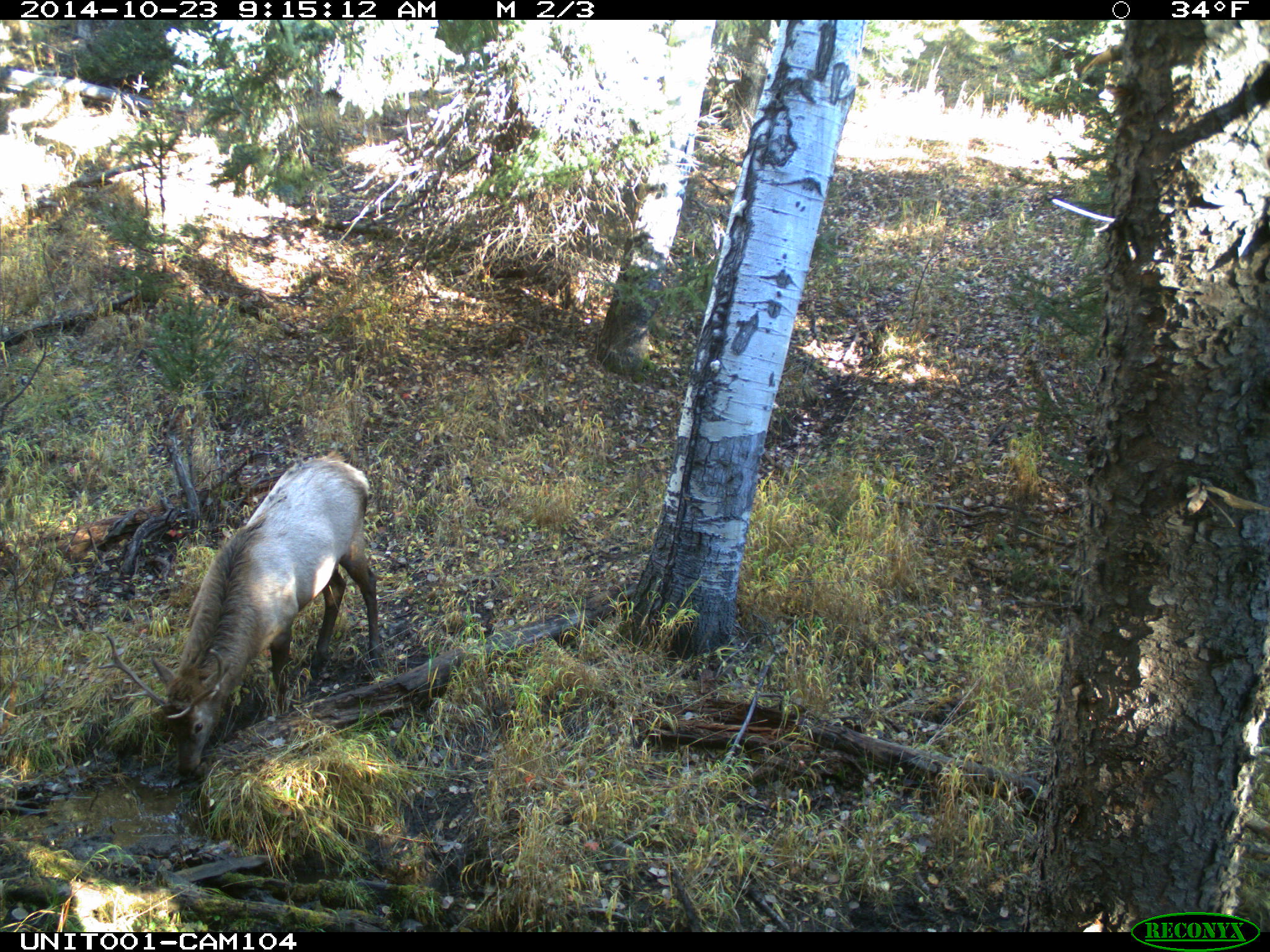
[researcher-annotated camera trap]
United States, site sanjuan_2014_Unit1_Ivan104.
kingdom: Animalia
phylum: Chordata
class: Mammalia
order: Artiodactyla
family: Cervidae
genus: Cervus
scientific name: Cervus elaphus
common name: red deer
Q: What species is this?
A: Cervus elaphus (red deer).